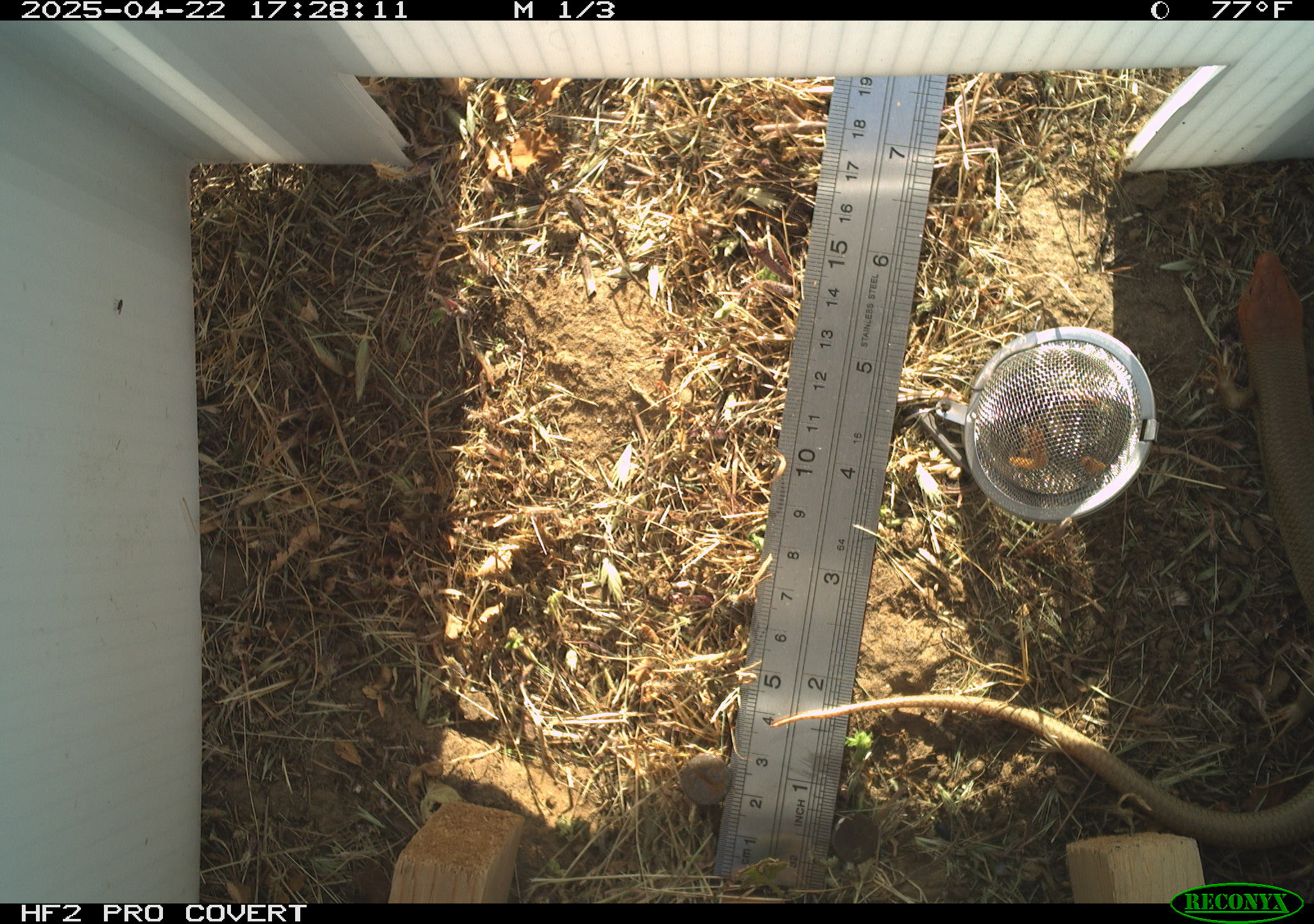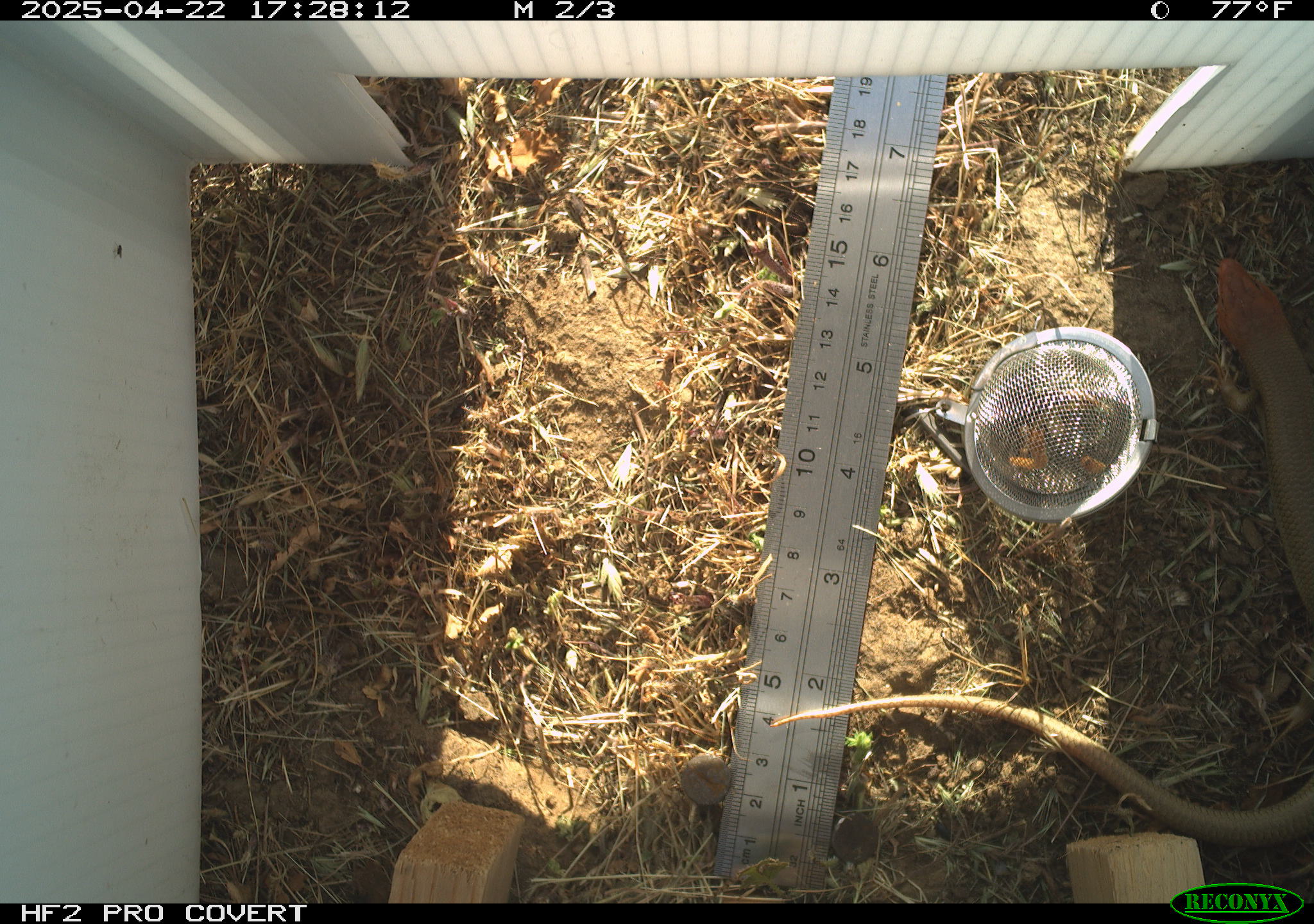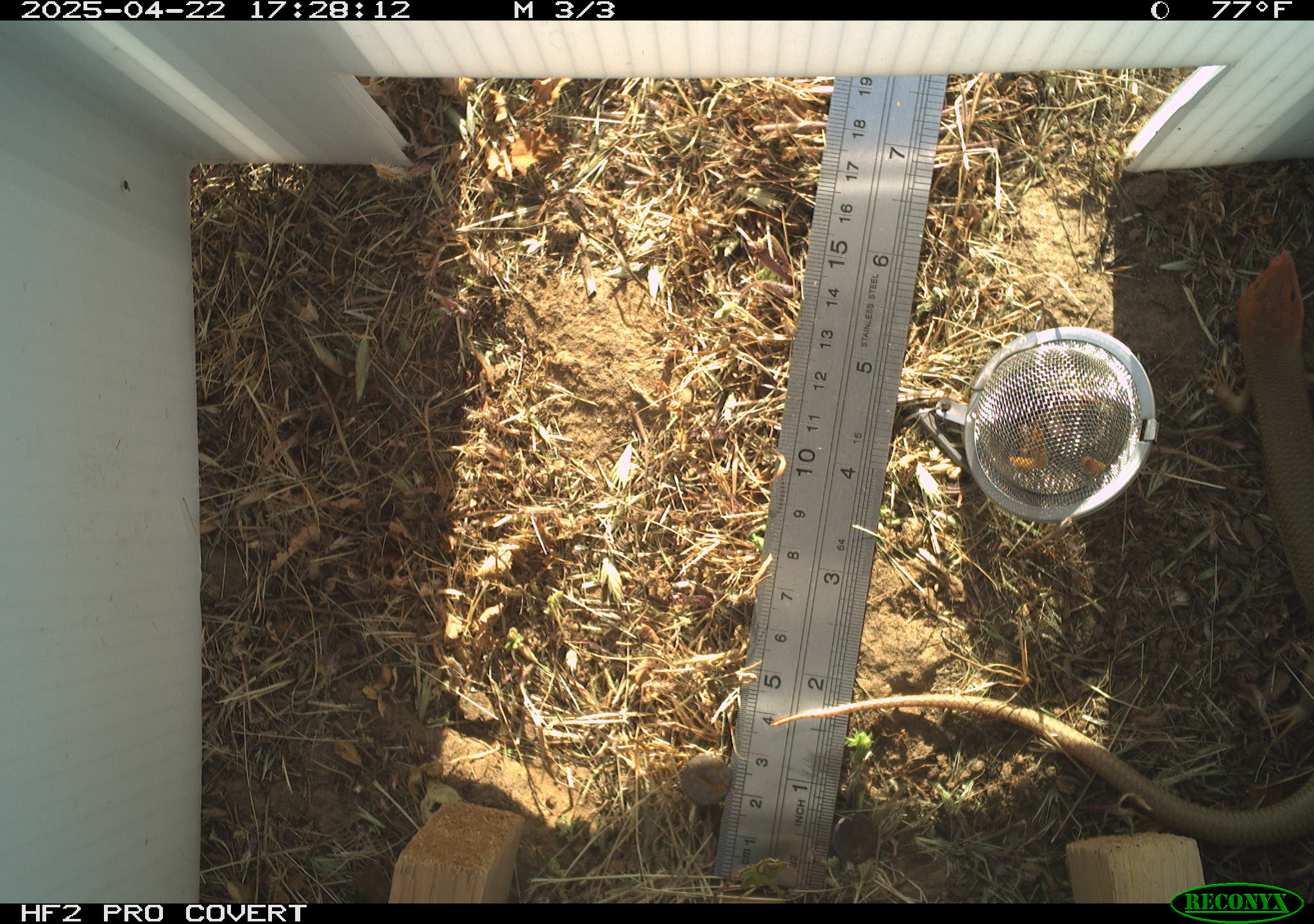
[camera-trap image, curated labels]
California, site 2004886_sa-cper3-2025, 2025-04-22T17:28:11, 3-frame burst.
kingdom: Animalia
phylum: Chordata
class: Reptilia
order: Squamata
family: Scincidae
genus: Plestiodon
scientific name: Plestiodon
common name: blue-tailed skinks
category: plestiodon species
Plestiodon species (blue-tailed skinks) (Plestiodon).